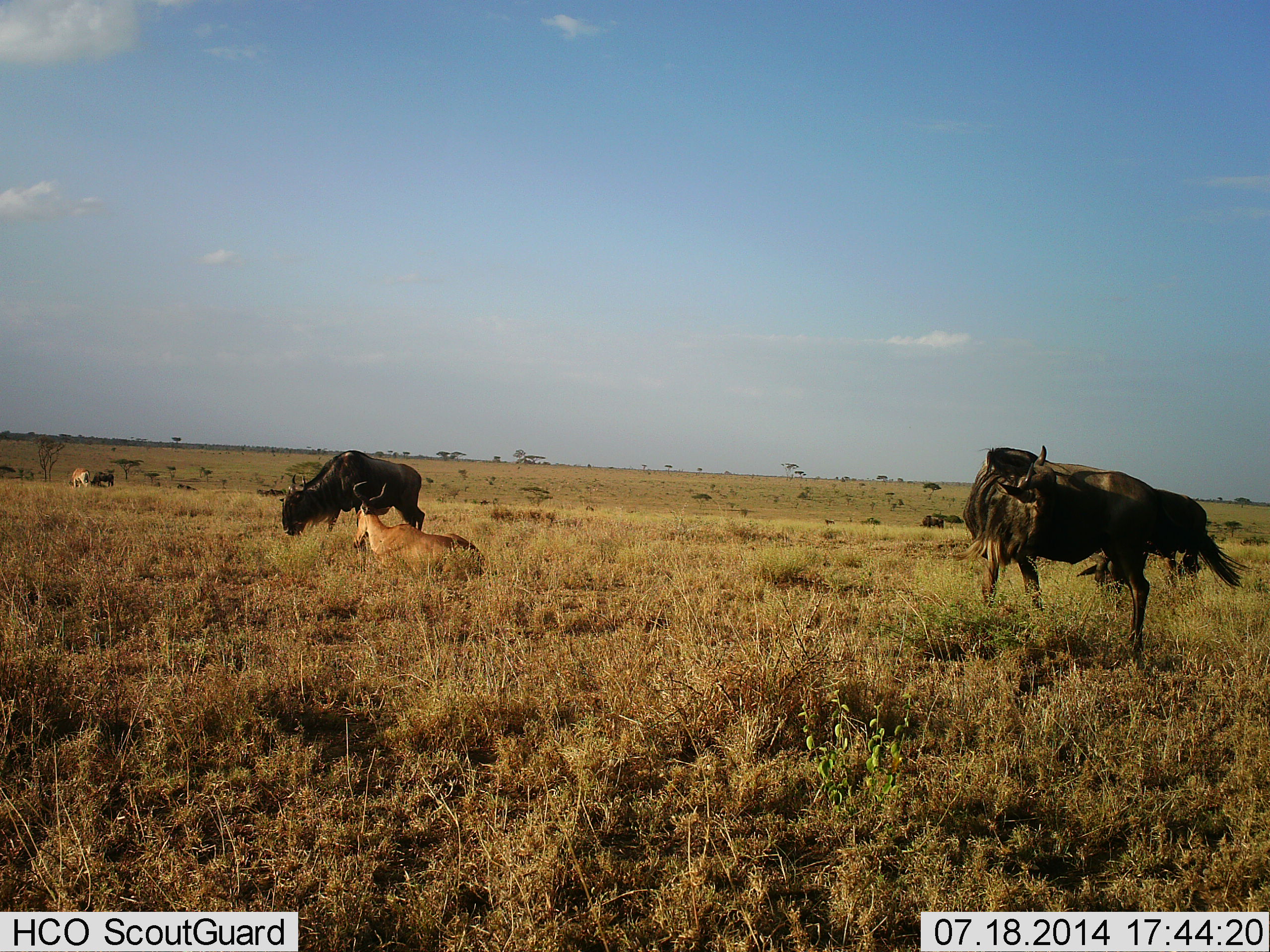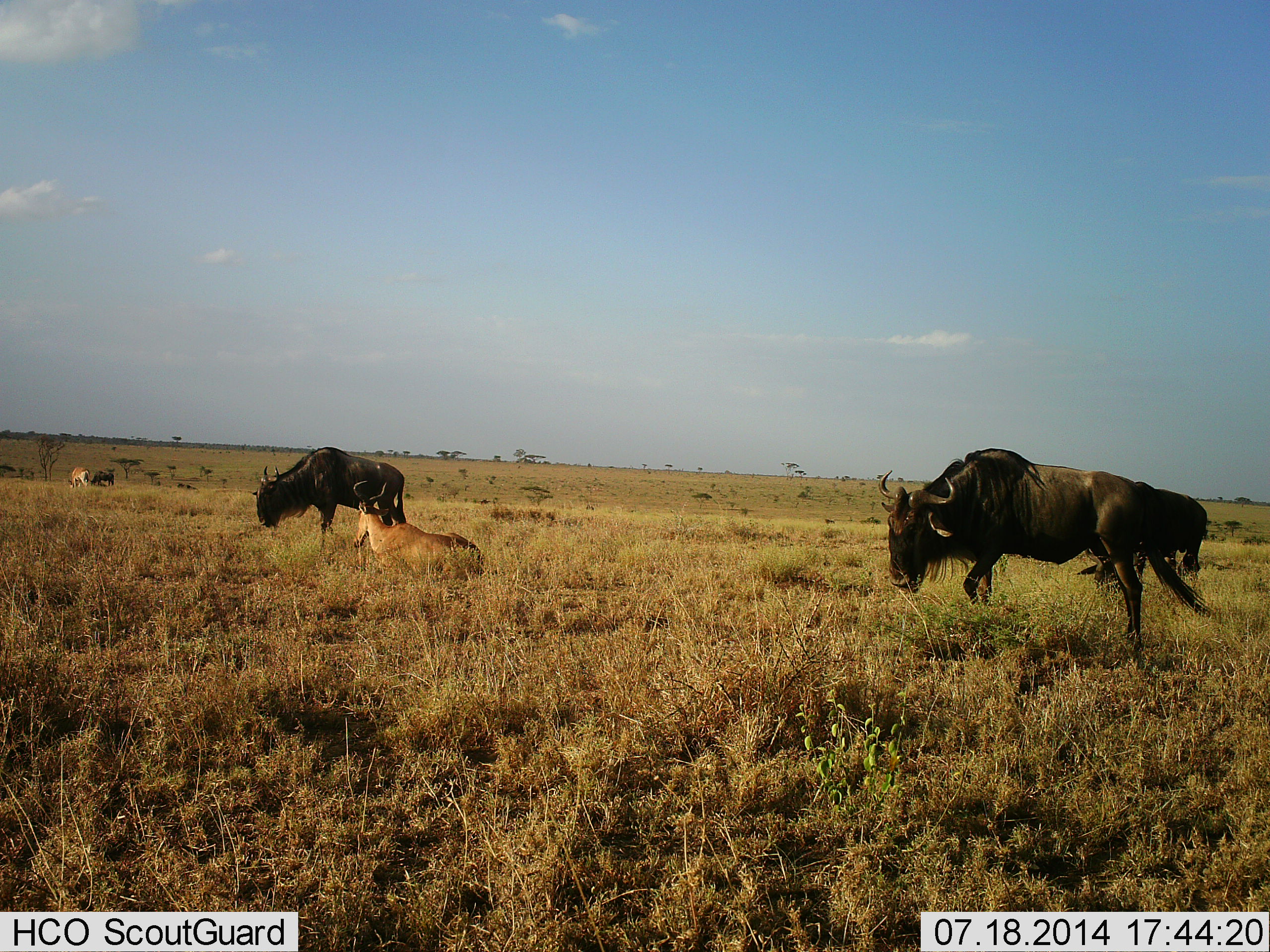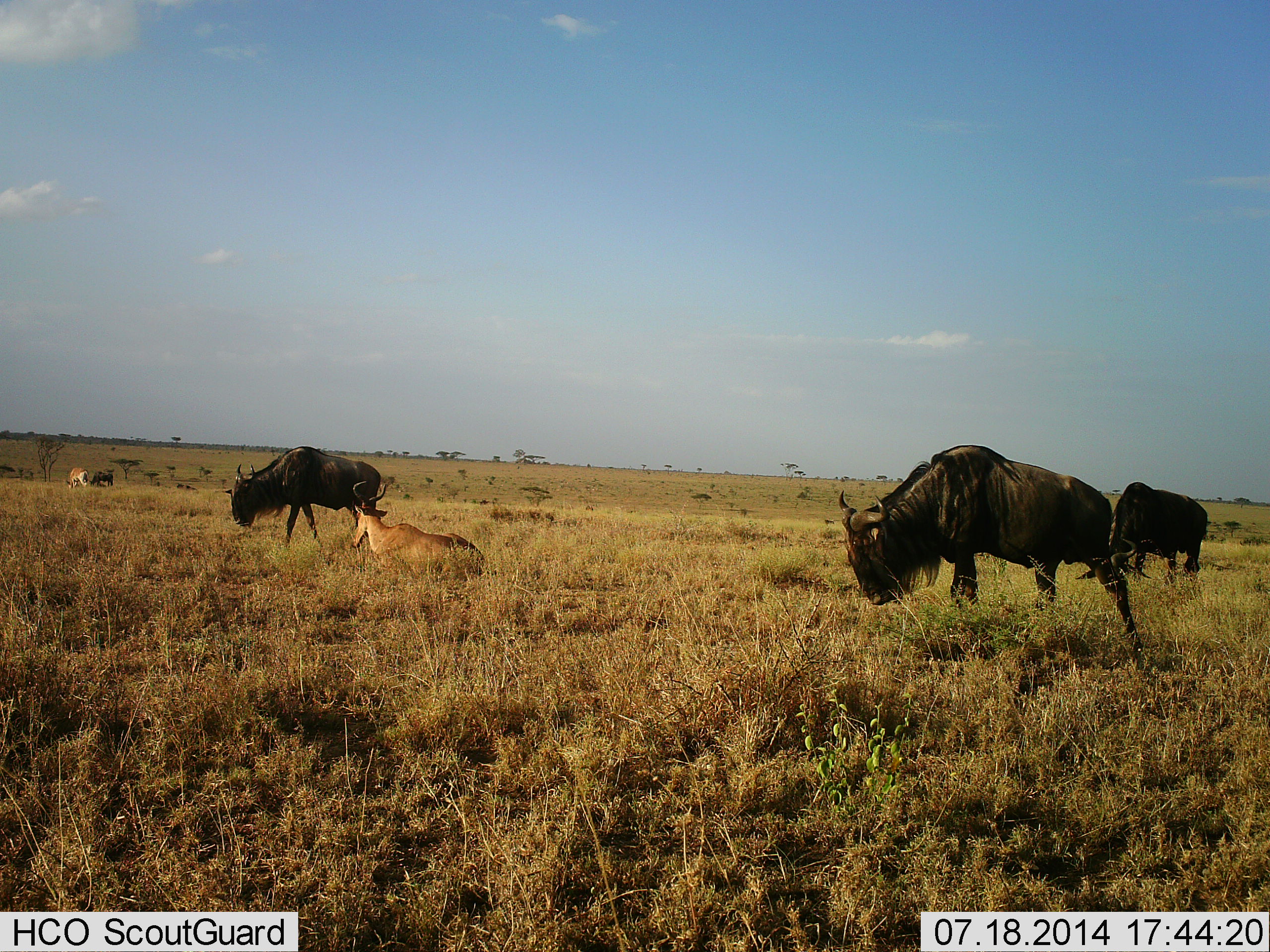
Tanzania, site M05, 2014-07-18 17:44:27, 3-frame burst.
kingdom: Animalia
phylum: Chordata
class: Mammalia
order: Artiodactyla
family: Bovidae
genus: Alcelaphus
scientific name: Alcelaphus buselaphus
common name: hartebeest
Hartebeest (Alcelaphus buselaphus), count 2. Behavior (volunteer vote fractions): standing 27%, resting 100%, moving 0%, interacting 0%. Young present (vote fraction): 0%. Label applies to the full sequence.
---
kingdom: Animalia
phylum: Chordata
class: Mammalia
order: Artiodactyla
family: Bovidae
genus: Connochaetes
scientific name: Connochaetes taurinus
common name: blue wildebeest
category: wildebeest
Wildebeest (blue wildebeest) (Connochaetes taurinus), count 3. Behavior (volunteer vote fractions): standing 31%, resting 0%, moving 85%, interacting 0%. Young present (vote fraction): 0%. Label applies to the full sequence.